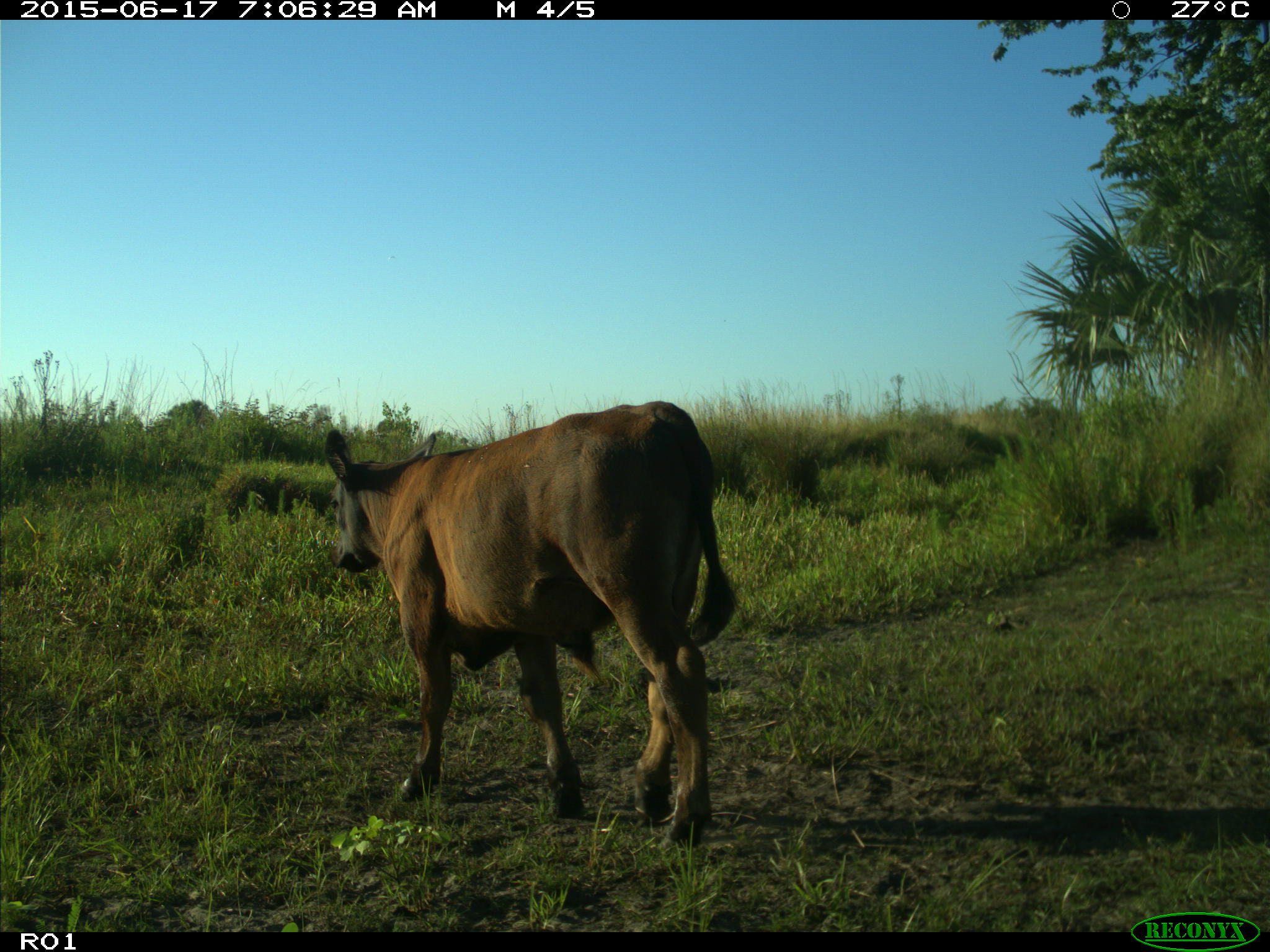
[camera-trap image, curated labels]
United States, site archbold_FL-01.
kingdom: Animalia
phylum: Chordata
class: Mammalia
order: Artiodactyla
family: Bovidae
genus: Bos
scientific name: Bos taurus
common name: domestic cow